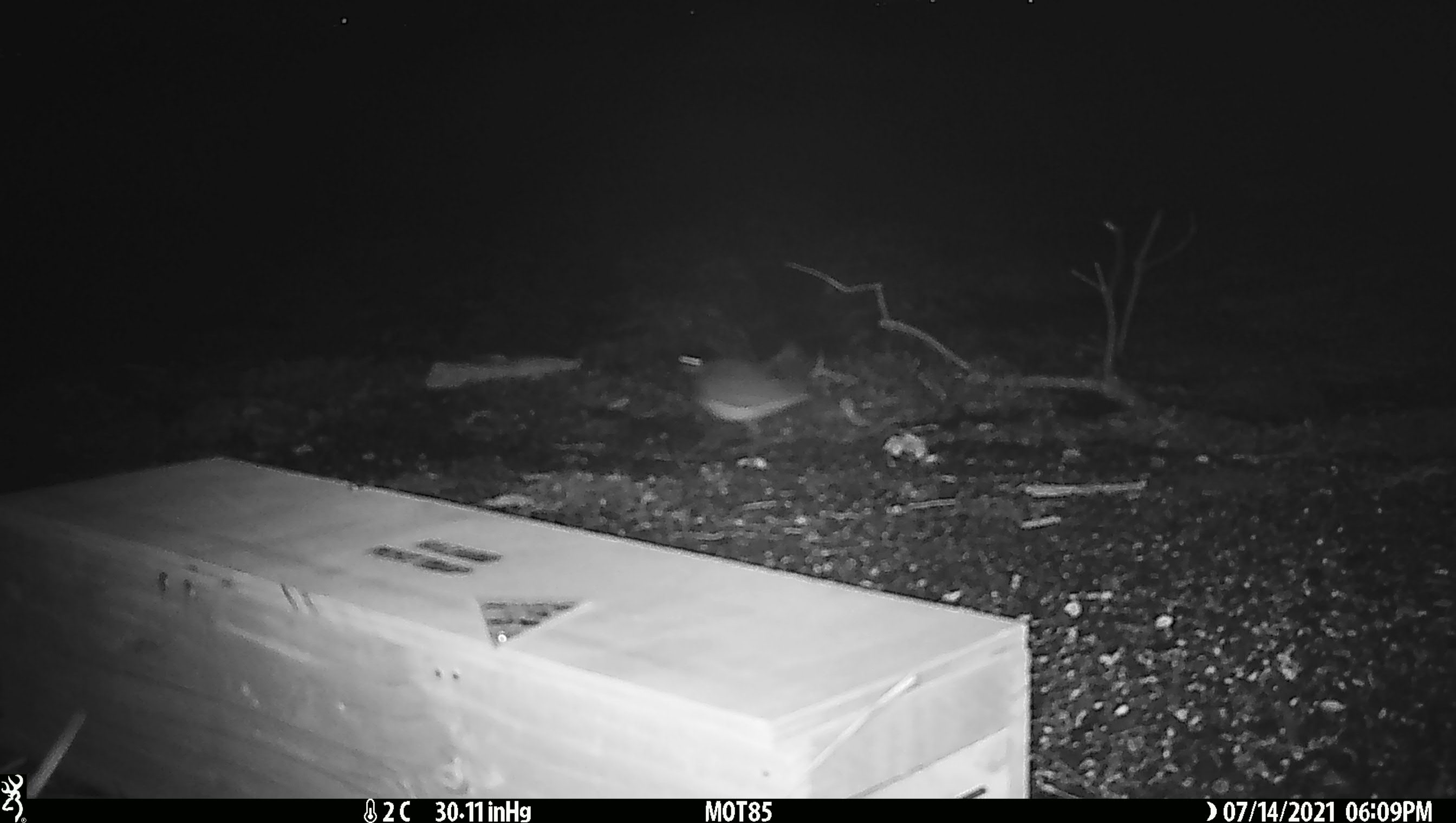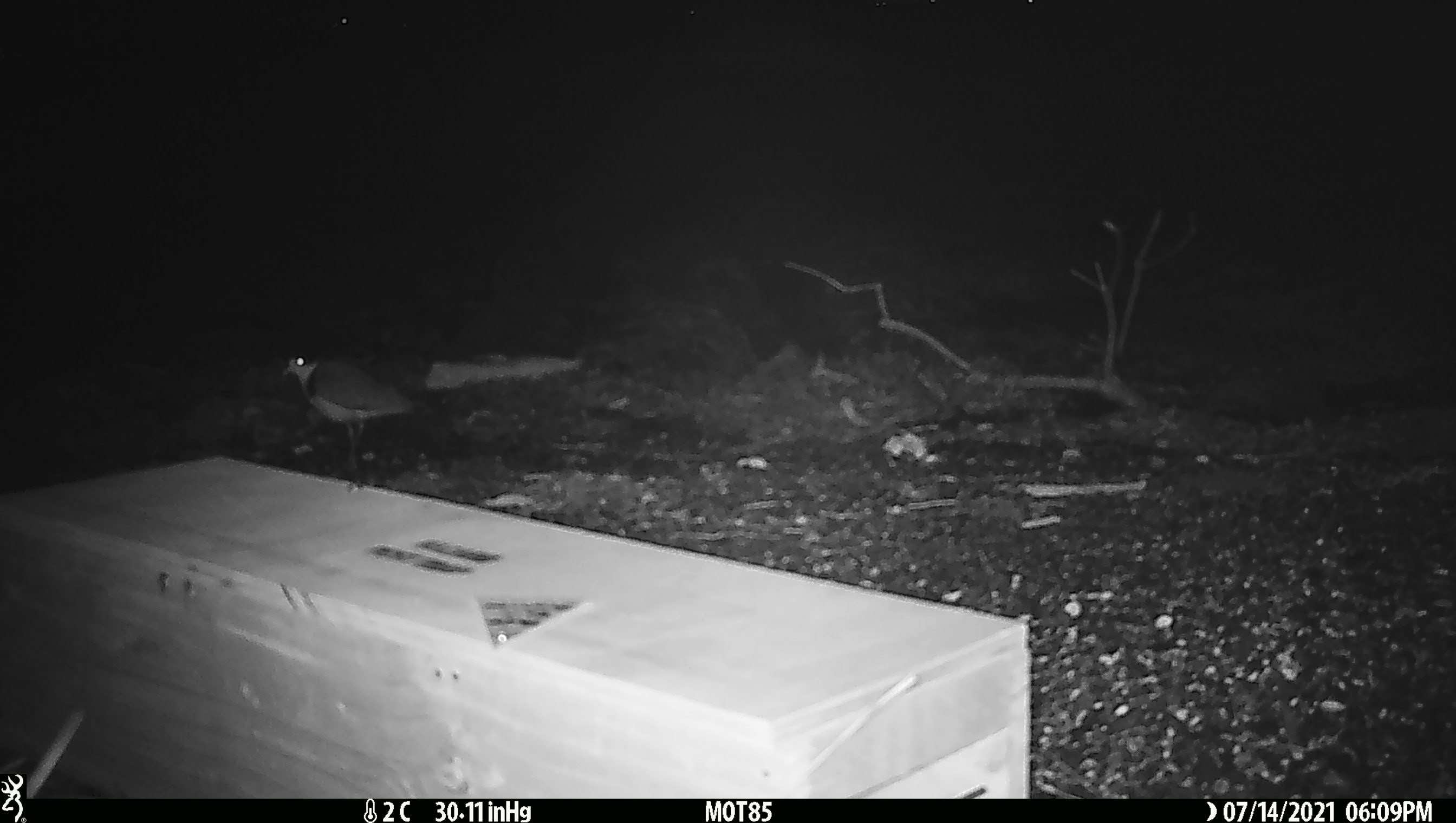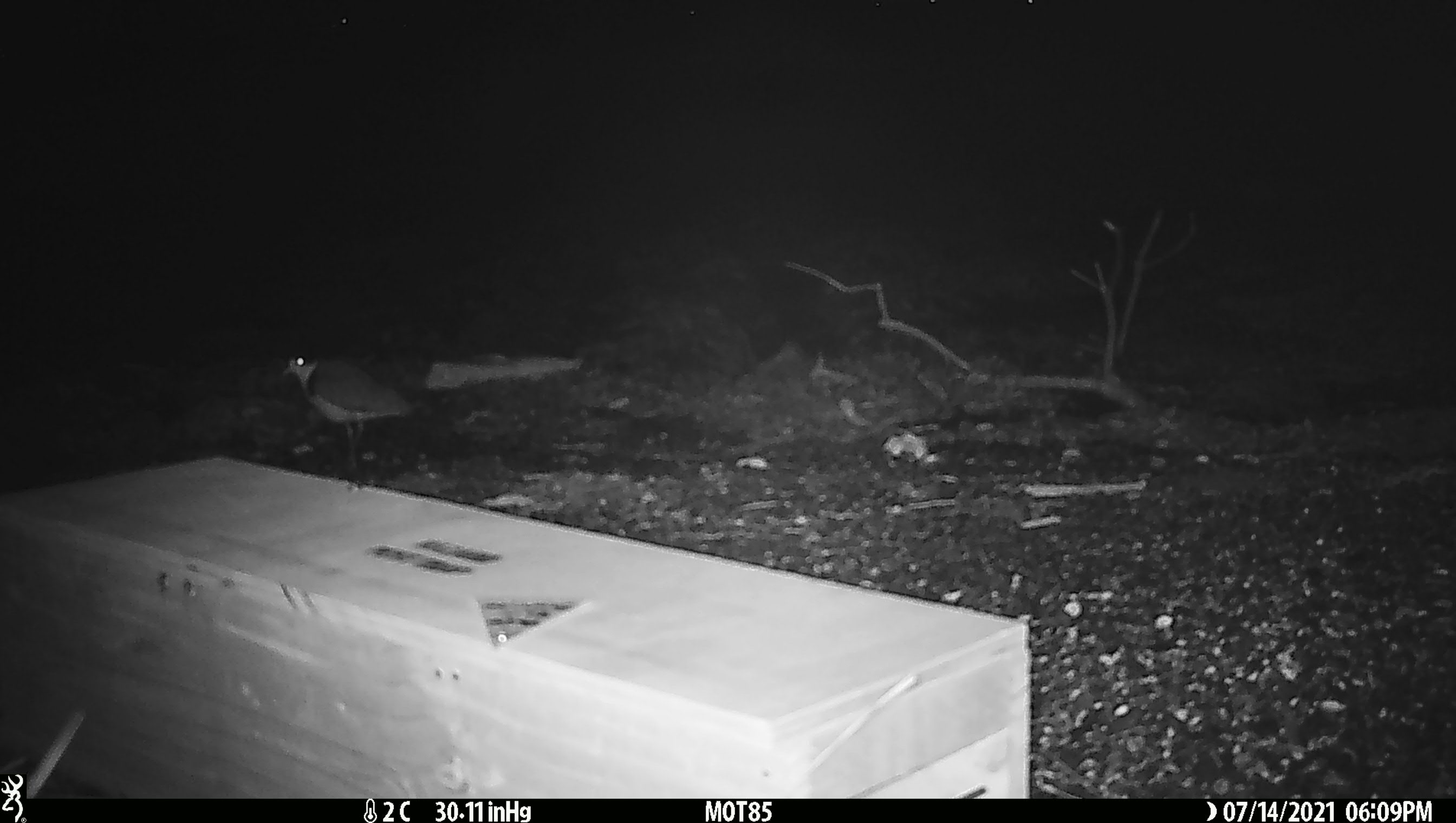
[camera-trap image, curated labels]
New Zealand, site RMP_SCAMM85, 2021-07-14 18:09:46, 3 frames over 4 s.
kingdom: Animalia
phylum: Chordata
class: Aves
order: Charadriiformes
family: Charadriidae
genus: Vanellus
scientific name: Vanellus miles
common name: masked lapwing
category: spurwing plover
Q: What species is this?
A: Spurwing plover (masked lapwing) (Vanellus miles).